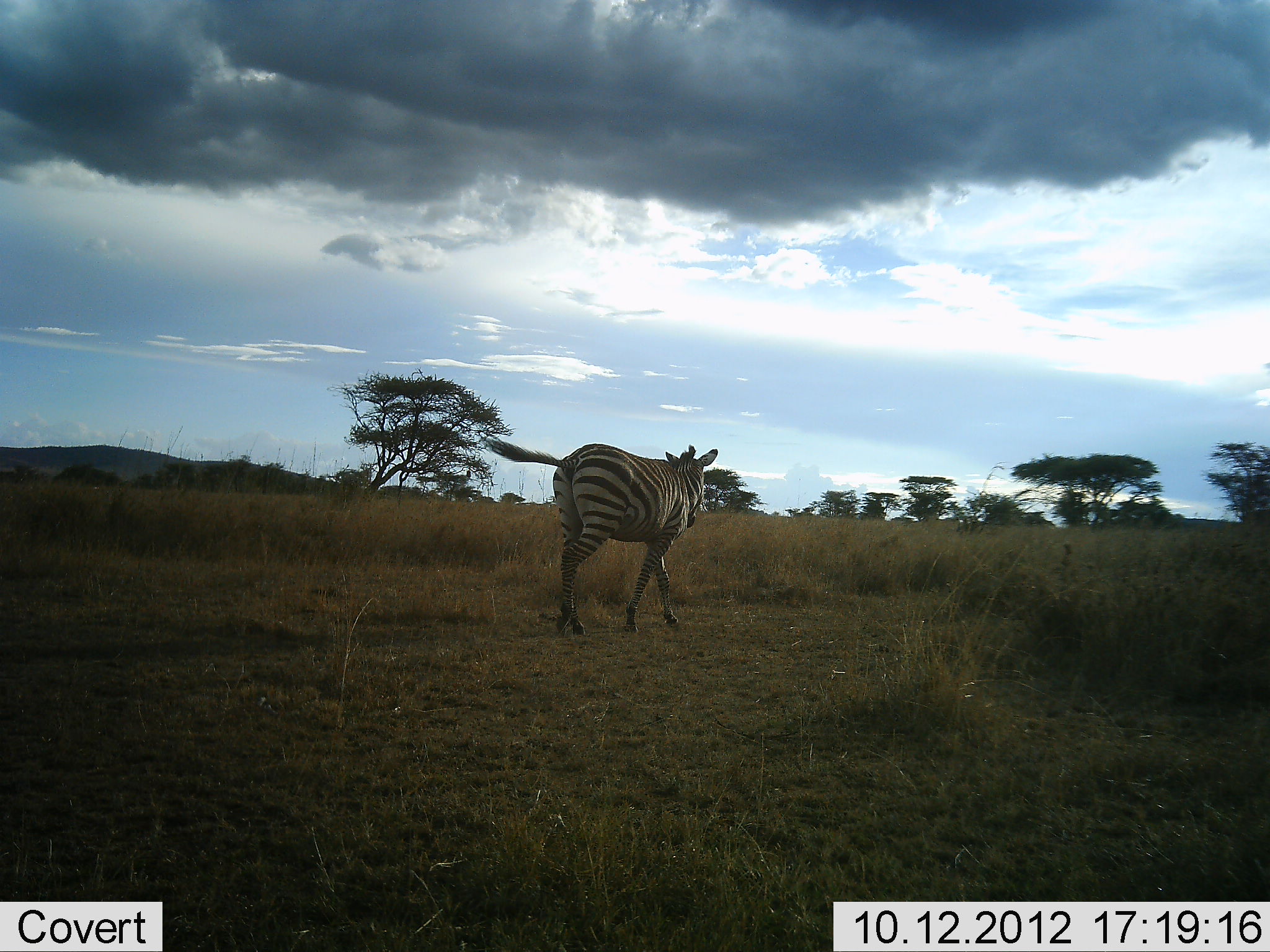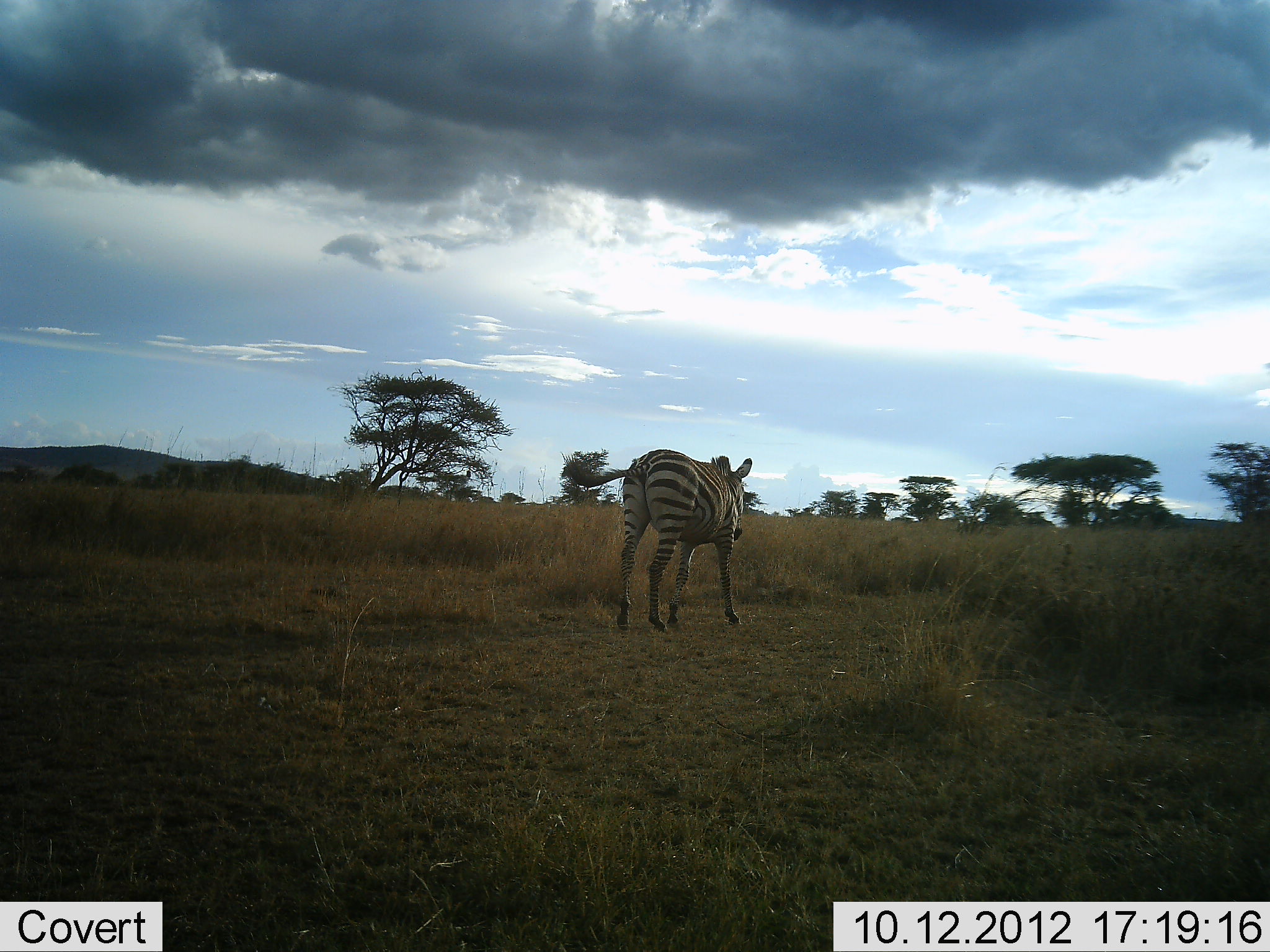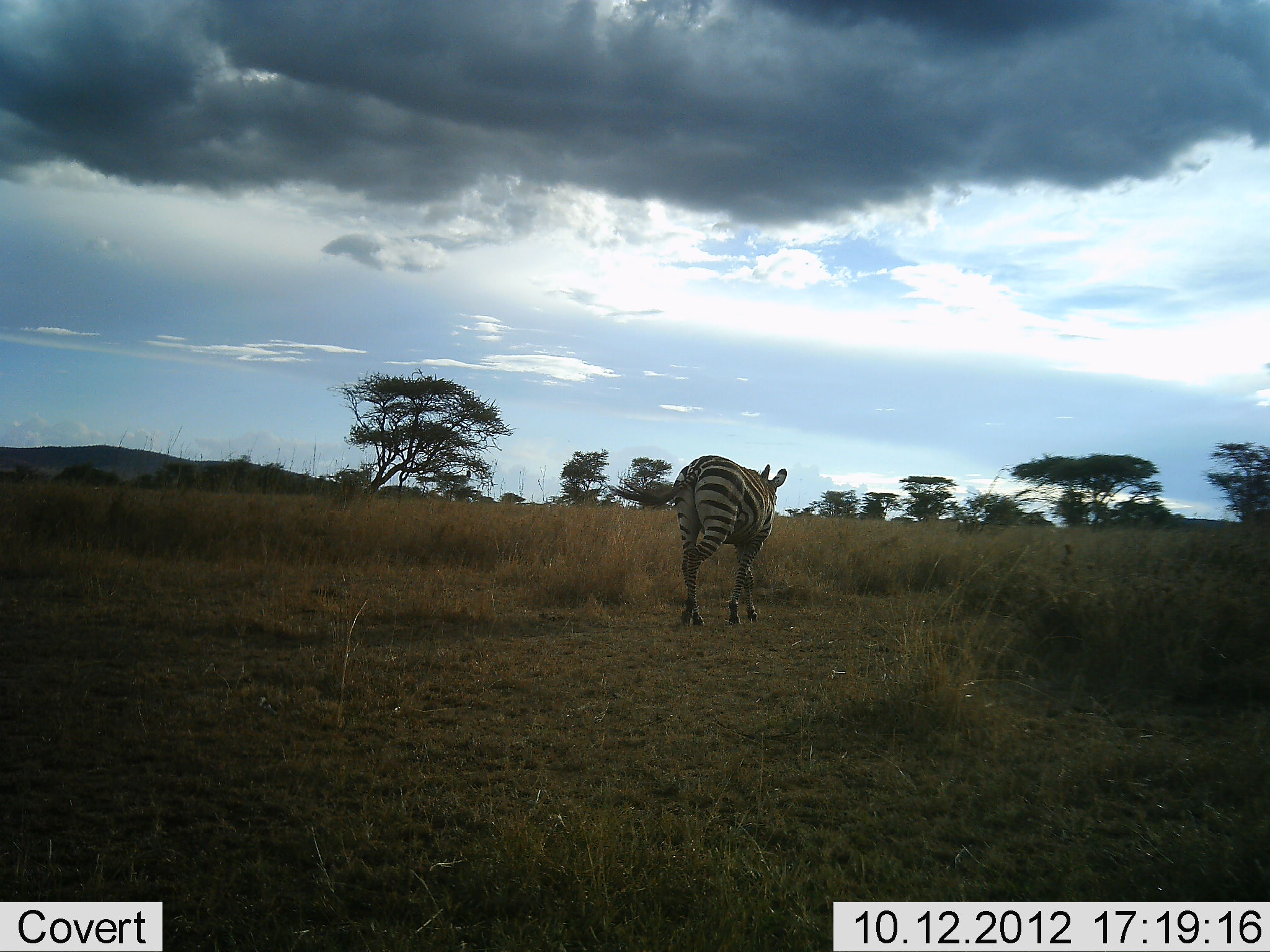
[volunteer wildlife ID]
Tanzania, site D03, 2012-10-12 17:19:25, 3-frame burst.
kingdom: Animalia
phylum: Chordata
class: Mammalia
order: Perissodactyla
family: Equidae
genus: Equus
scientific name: Equus quagga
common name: plains zebra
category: zebra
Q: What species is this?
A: Zebra (plains zebra) (Equus quagga).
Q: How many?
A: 1.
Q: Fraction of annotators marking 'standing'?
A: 0%.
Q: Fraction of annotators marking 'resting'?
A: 0%.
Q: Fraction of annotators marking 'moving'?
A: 100%.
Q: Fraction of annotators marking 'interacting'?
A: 0%.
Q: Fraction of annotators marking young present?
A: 10%.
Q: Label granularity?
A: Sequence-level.